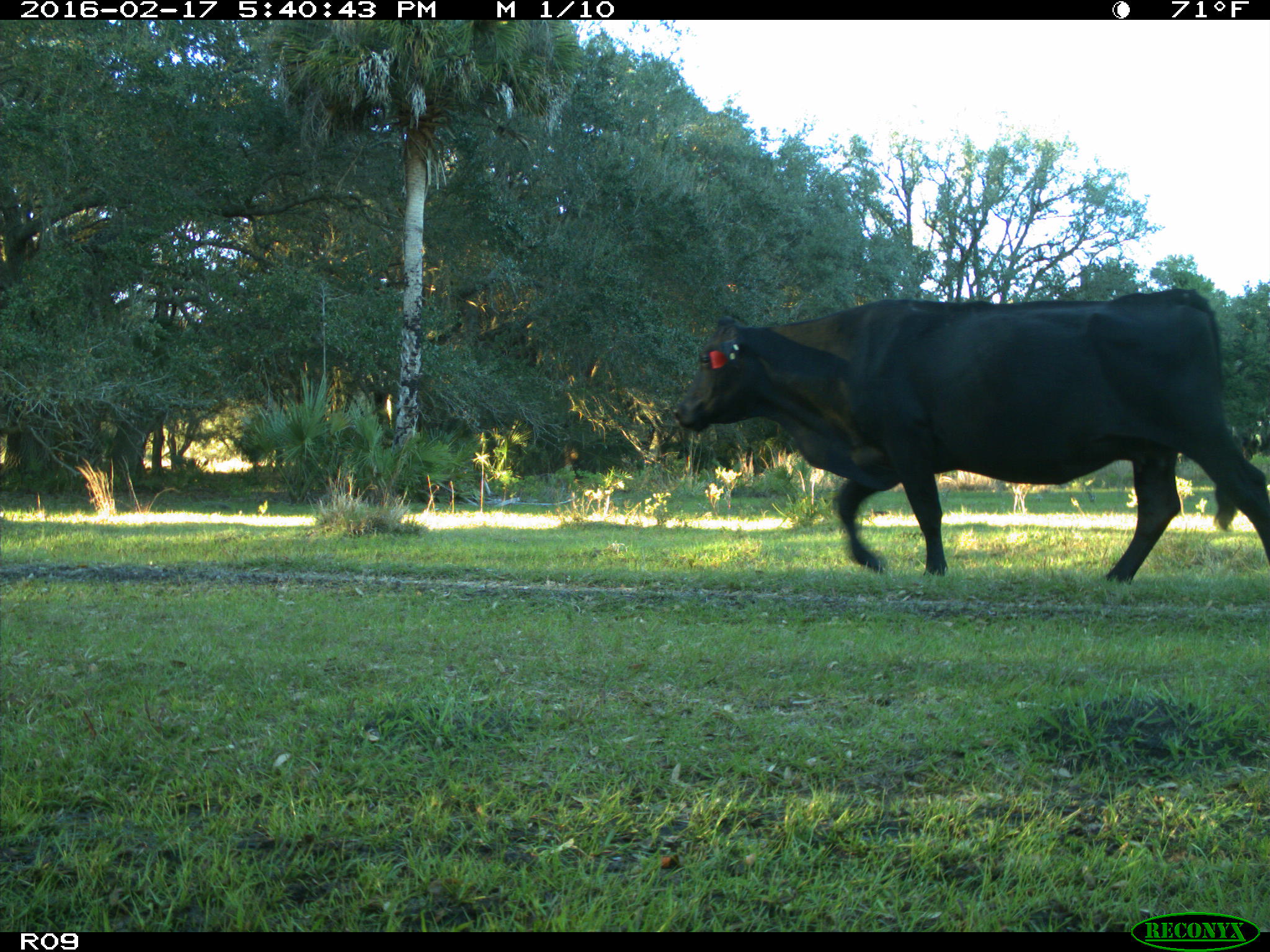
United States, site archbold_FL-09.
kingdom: Animalia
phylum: Chordata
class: Mammalia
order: Artiodactyla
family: Bovidae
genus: Bos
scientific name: Bos taurus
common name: domestic cow